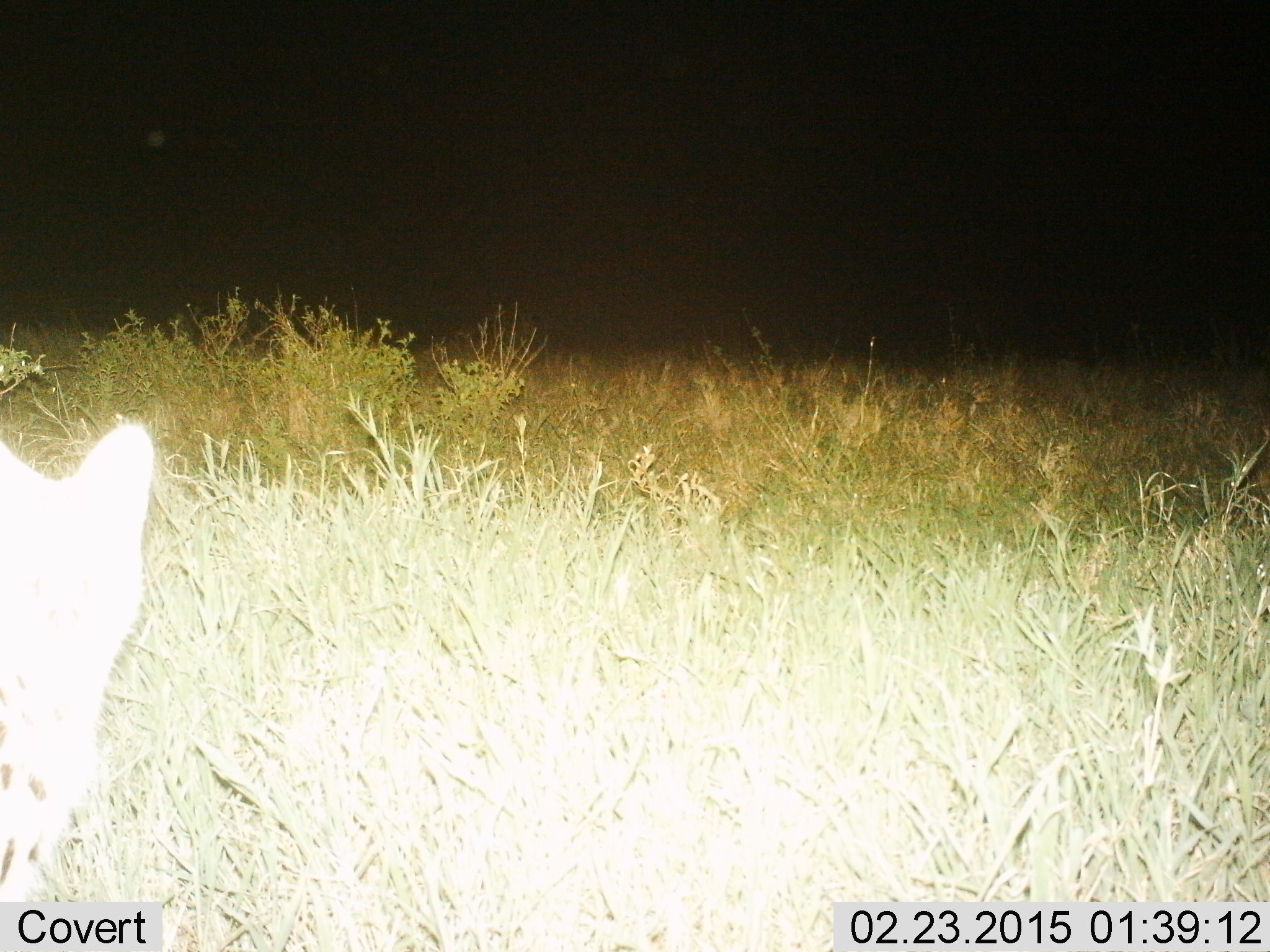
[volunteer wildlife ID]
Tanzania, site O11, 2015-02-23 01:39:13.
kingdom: Animalia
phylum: Chordata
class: Mammalia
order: Carnivora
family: Felidae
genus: Leptailurus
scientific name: Leptailurus serval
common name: serval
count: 1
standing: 67%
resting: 0%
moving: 33%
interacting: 0%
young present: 0%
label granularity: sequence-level